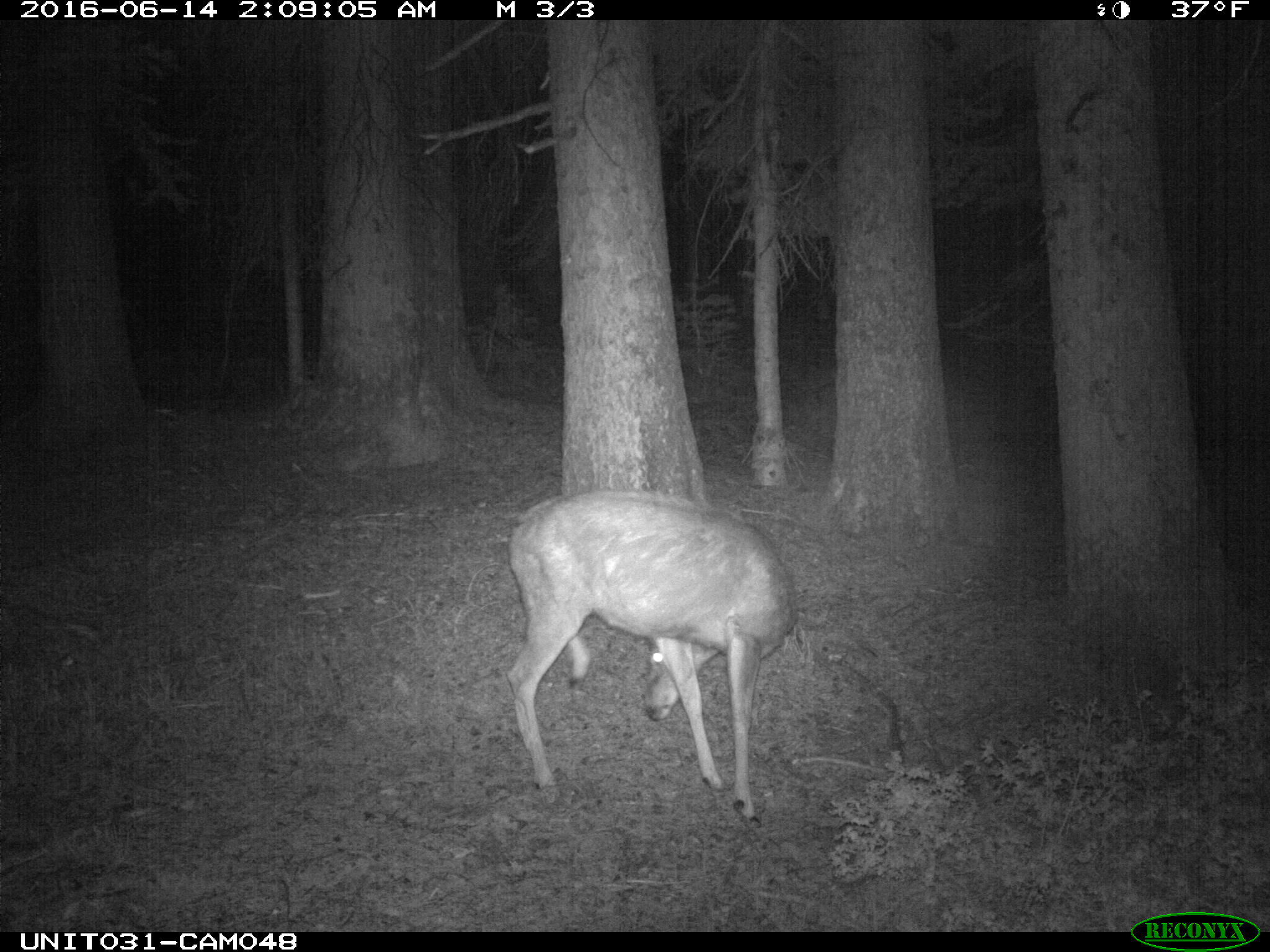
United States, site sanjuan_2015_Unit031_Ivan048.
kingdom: Animalia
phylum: Chordata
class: Mammalia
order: Artiodactyla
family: Cervidae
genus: Odocoileus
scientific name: Odocoileus hemionus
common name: mule deer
Odocoileus hemionus (mule deer).